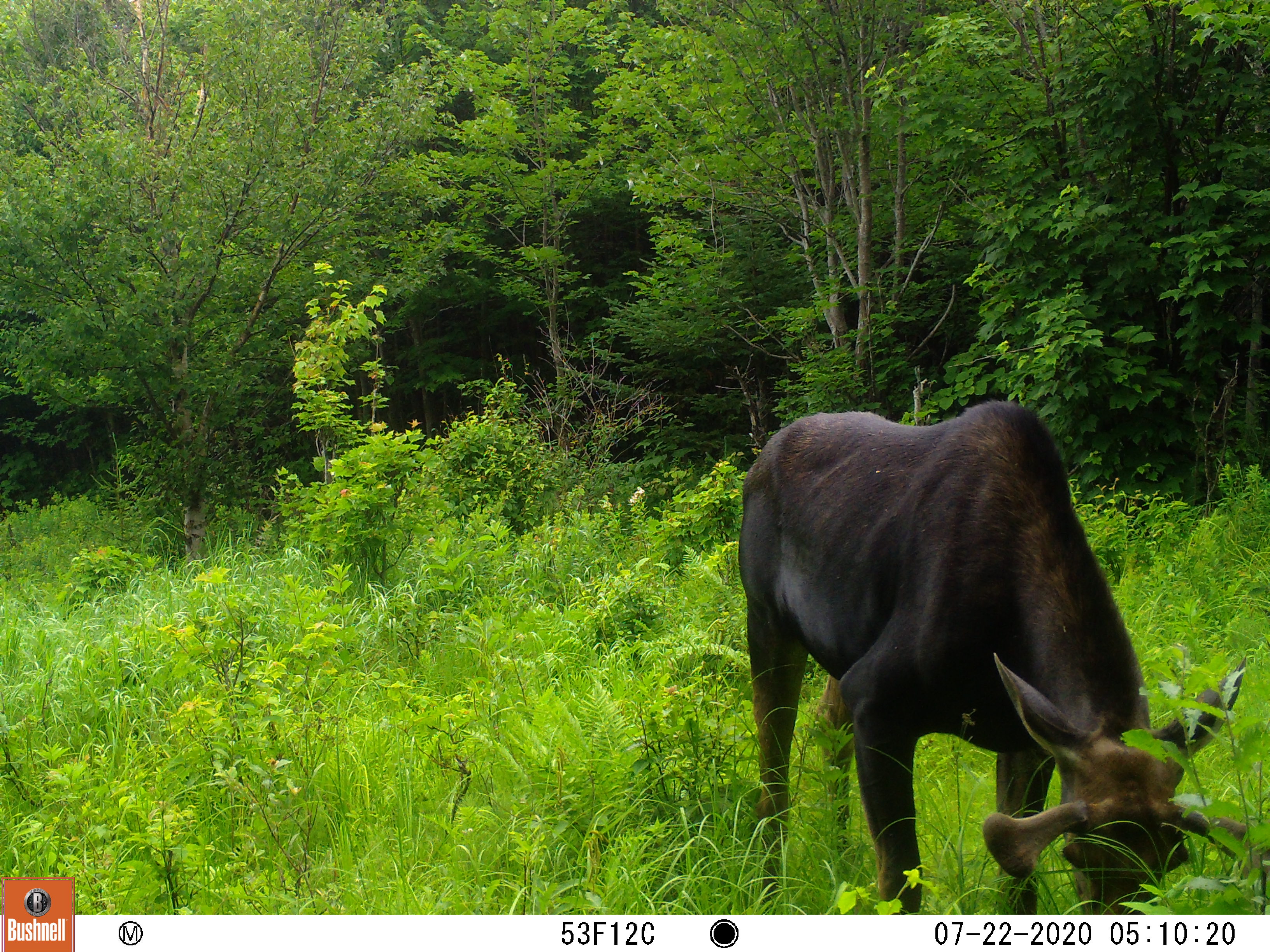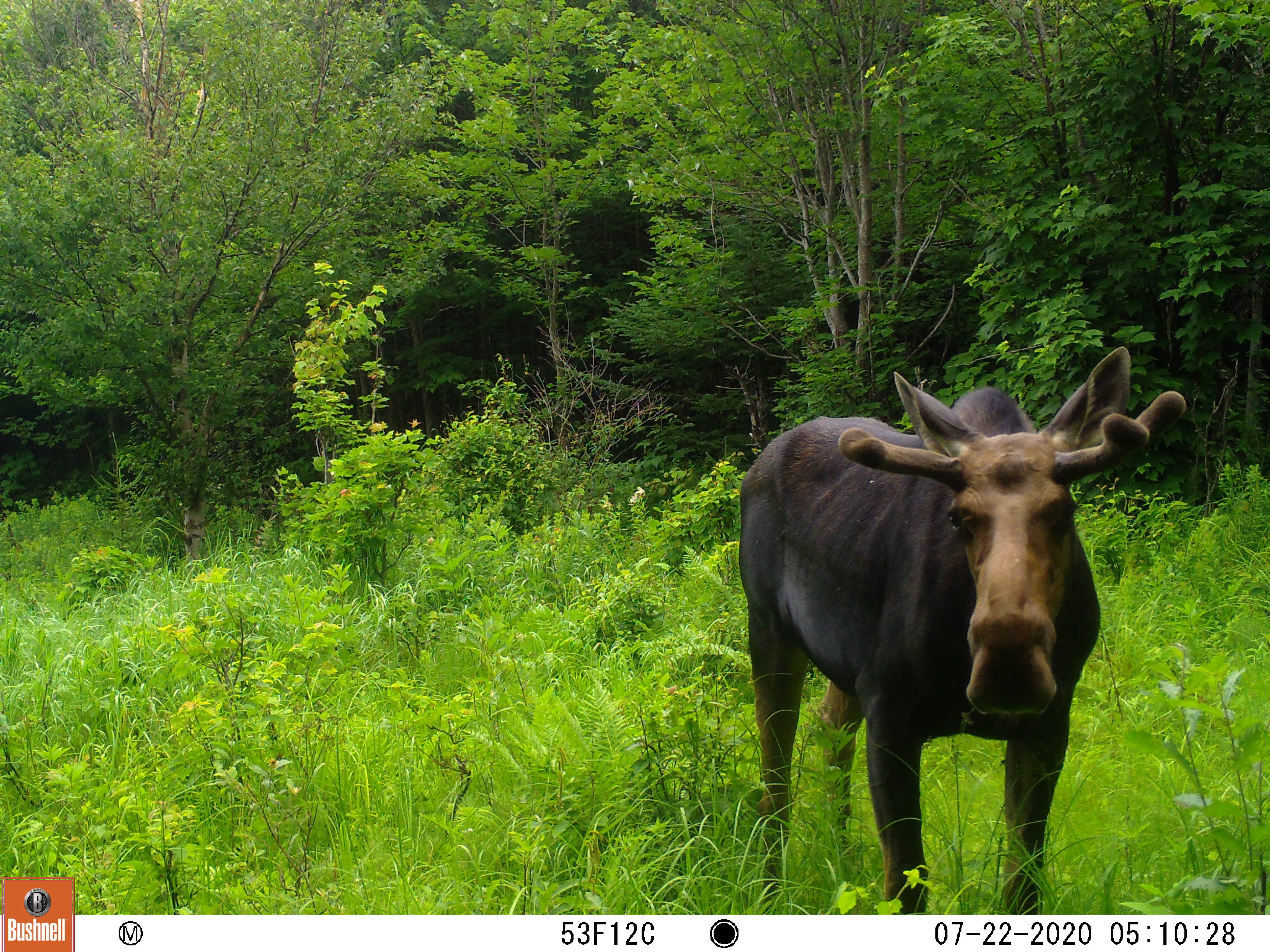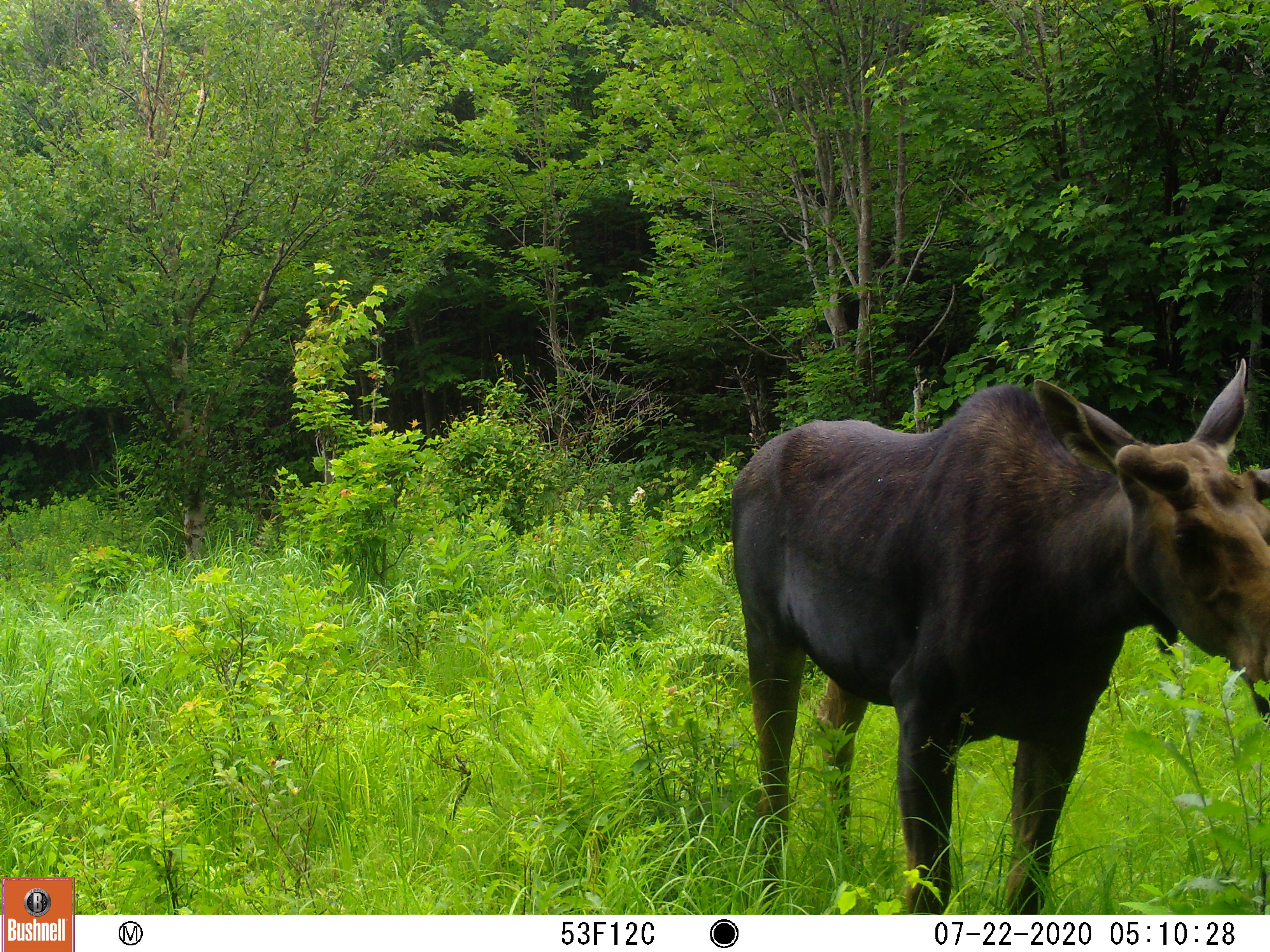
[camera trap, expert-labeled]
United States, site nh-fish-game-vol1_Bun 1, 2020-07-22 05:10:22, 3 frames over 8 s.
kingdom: Animalia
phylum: Chordata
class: Mammalia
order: Artiodactyla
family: Cervidae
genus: Alces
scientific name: Alces alces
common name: moose